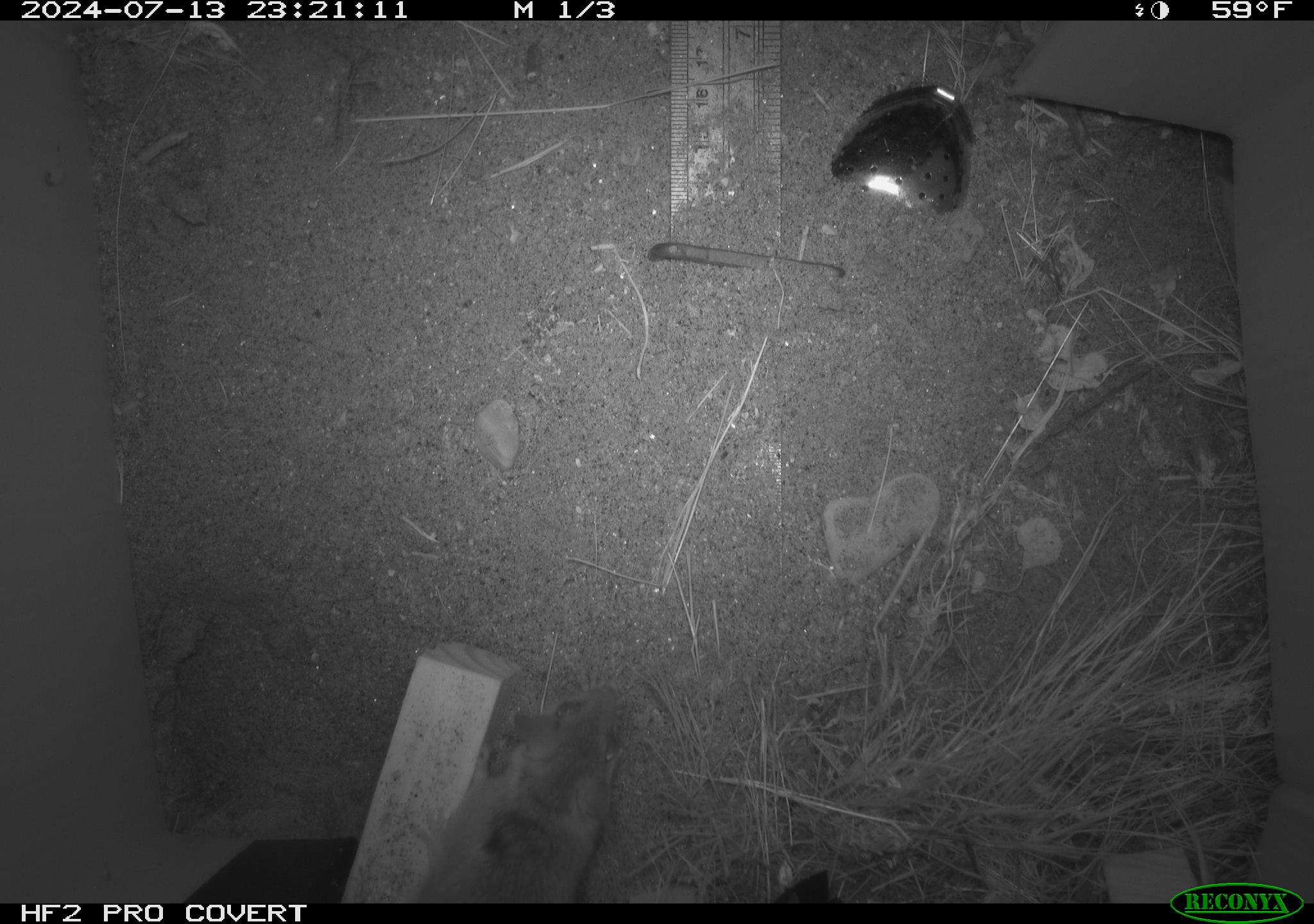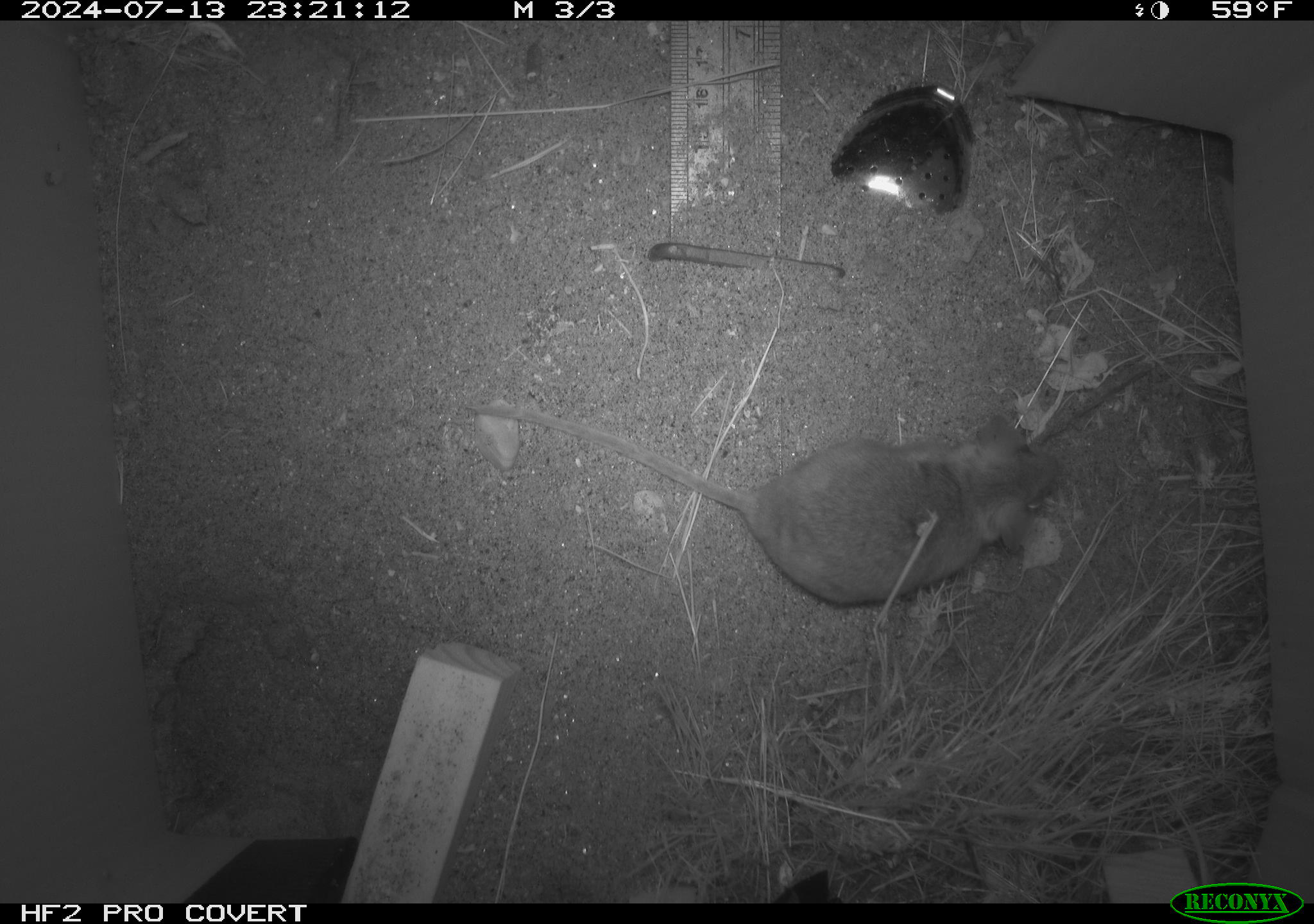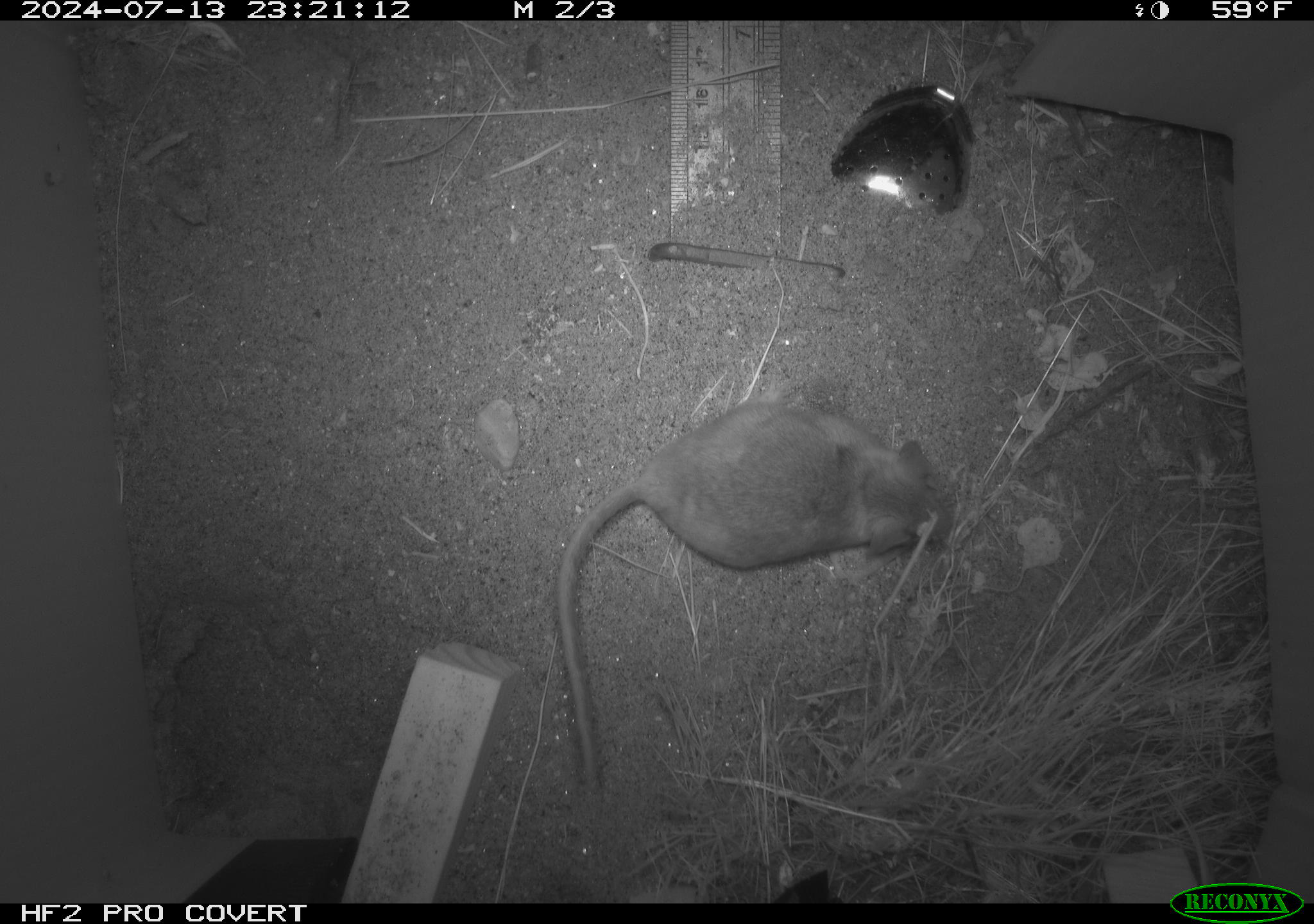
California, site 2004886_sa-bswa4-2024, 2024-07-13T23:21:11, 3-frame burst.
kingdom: Animalia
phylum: Chordata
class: Mammalia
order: Rodentia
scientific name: Rodentia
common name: rodent